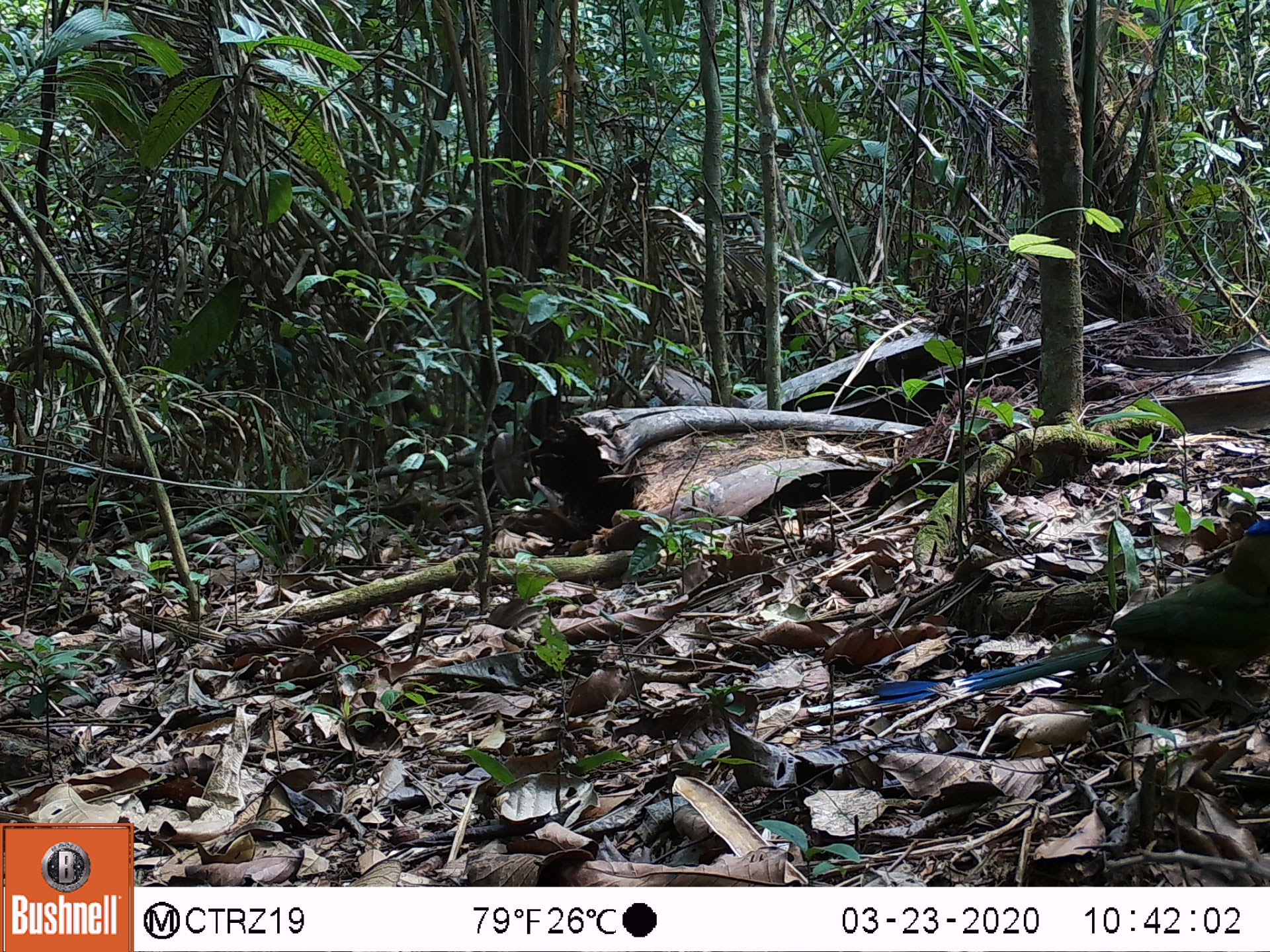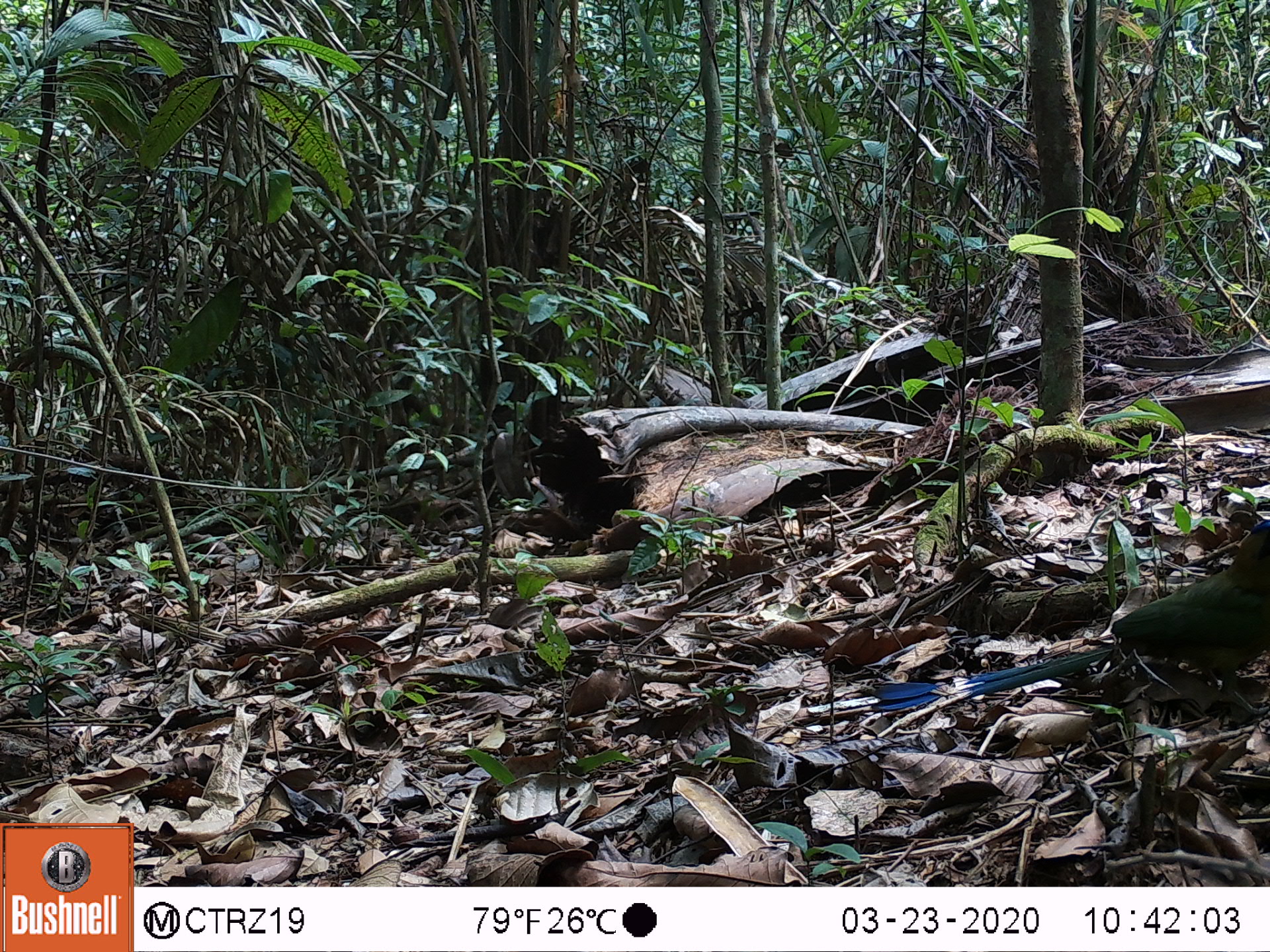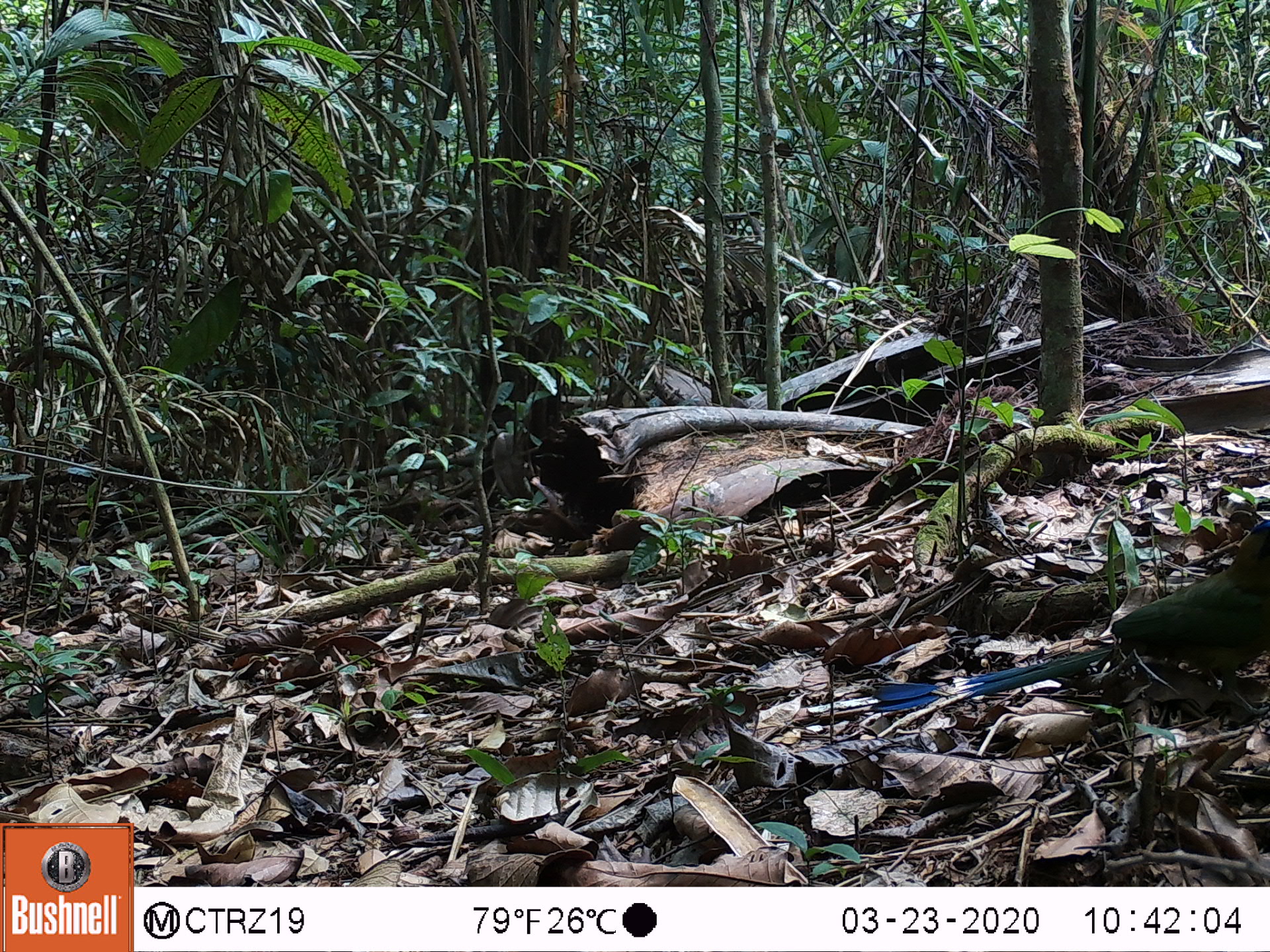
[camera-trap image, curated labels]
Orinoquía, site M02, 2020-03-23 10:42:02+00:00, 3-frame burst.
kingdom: Animalia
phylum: Chordata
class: Aves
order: Coraciiformes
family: Momotidae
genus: Momotus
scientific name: Momotus momota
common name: amazonian motmot